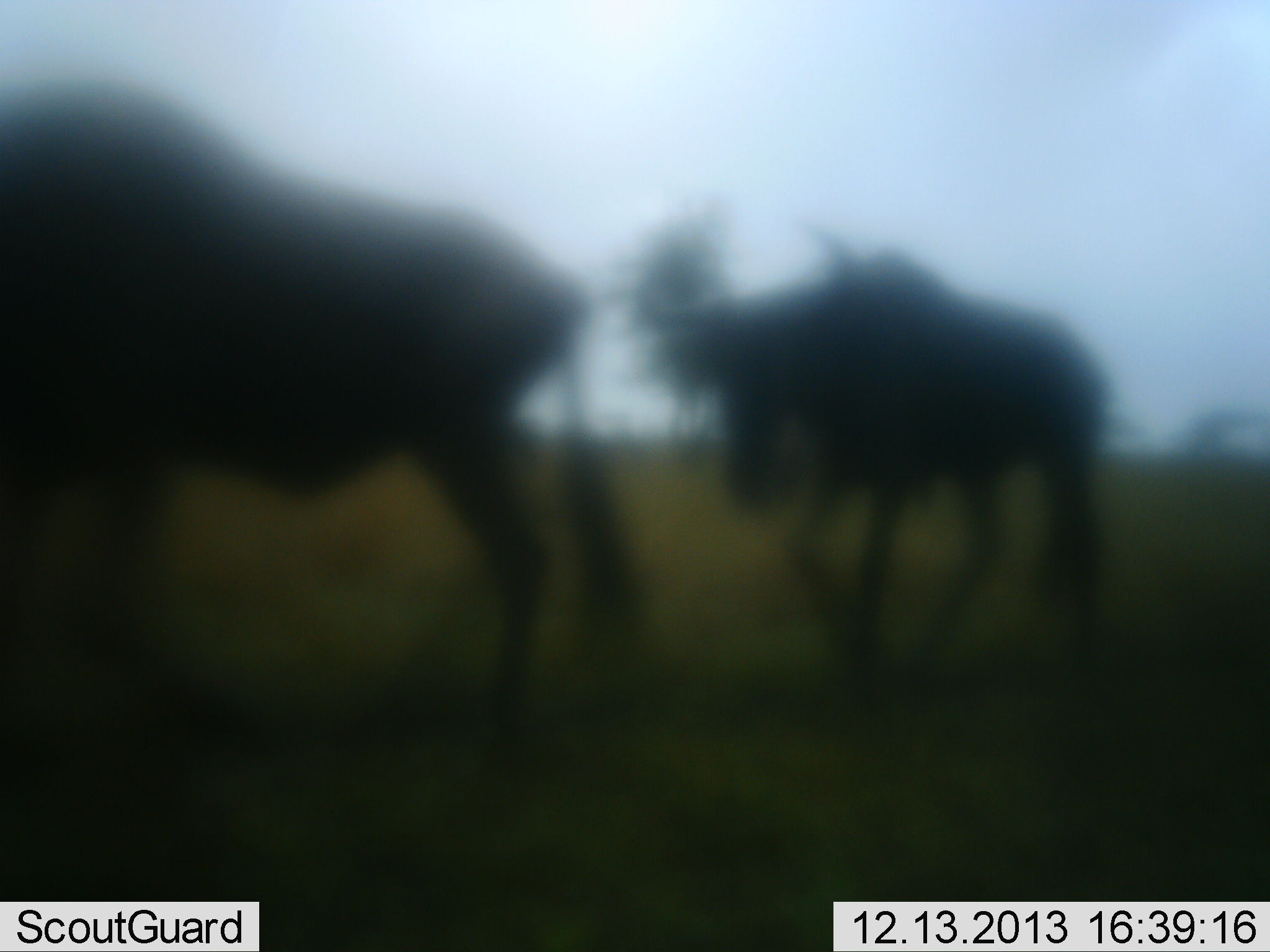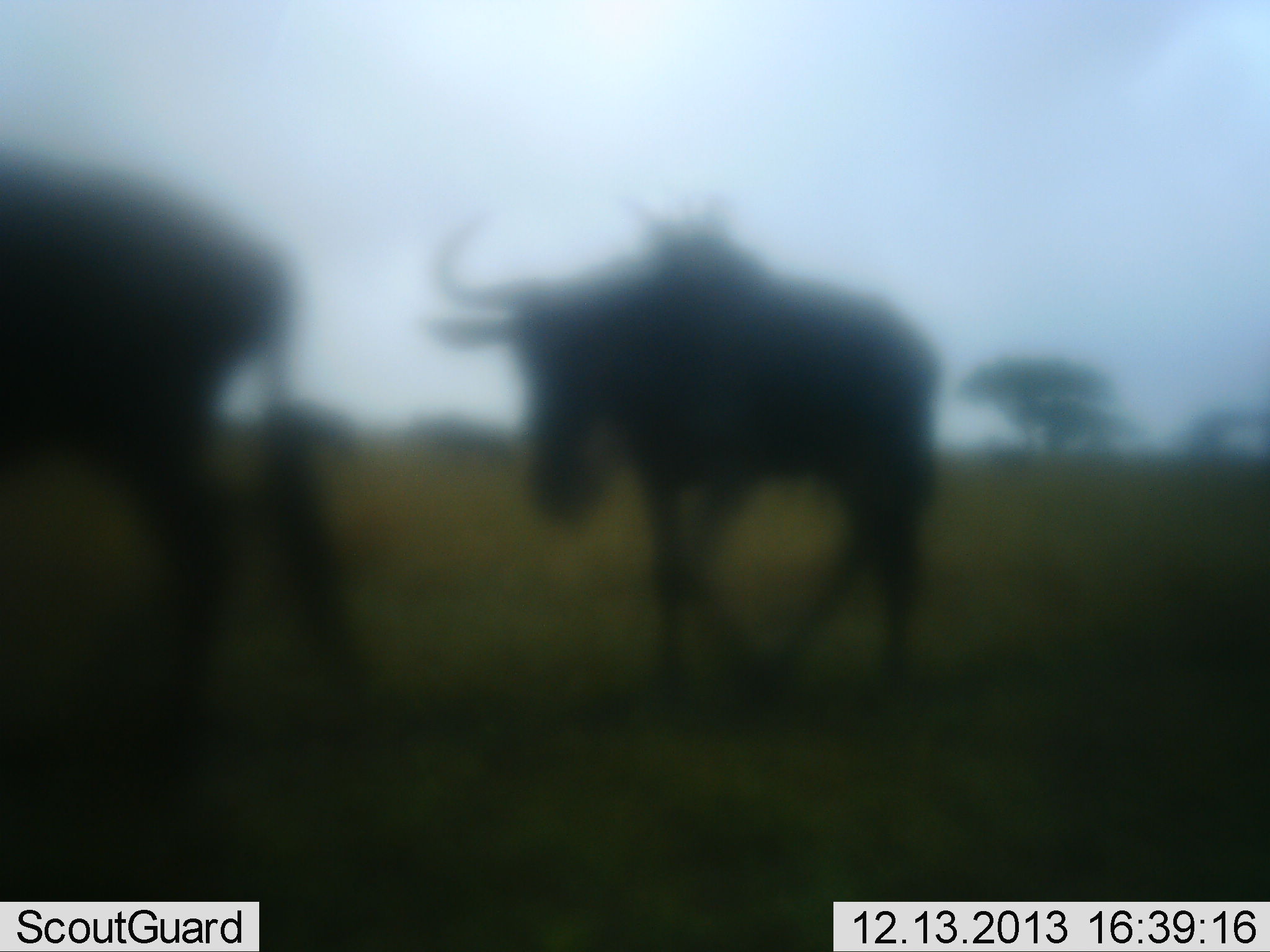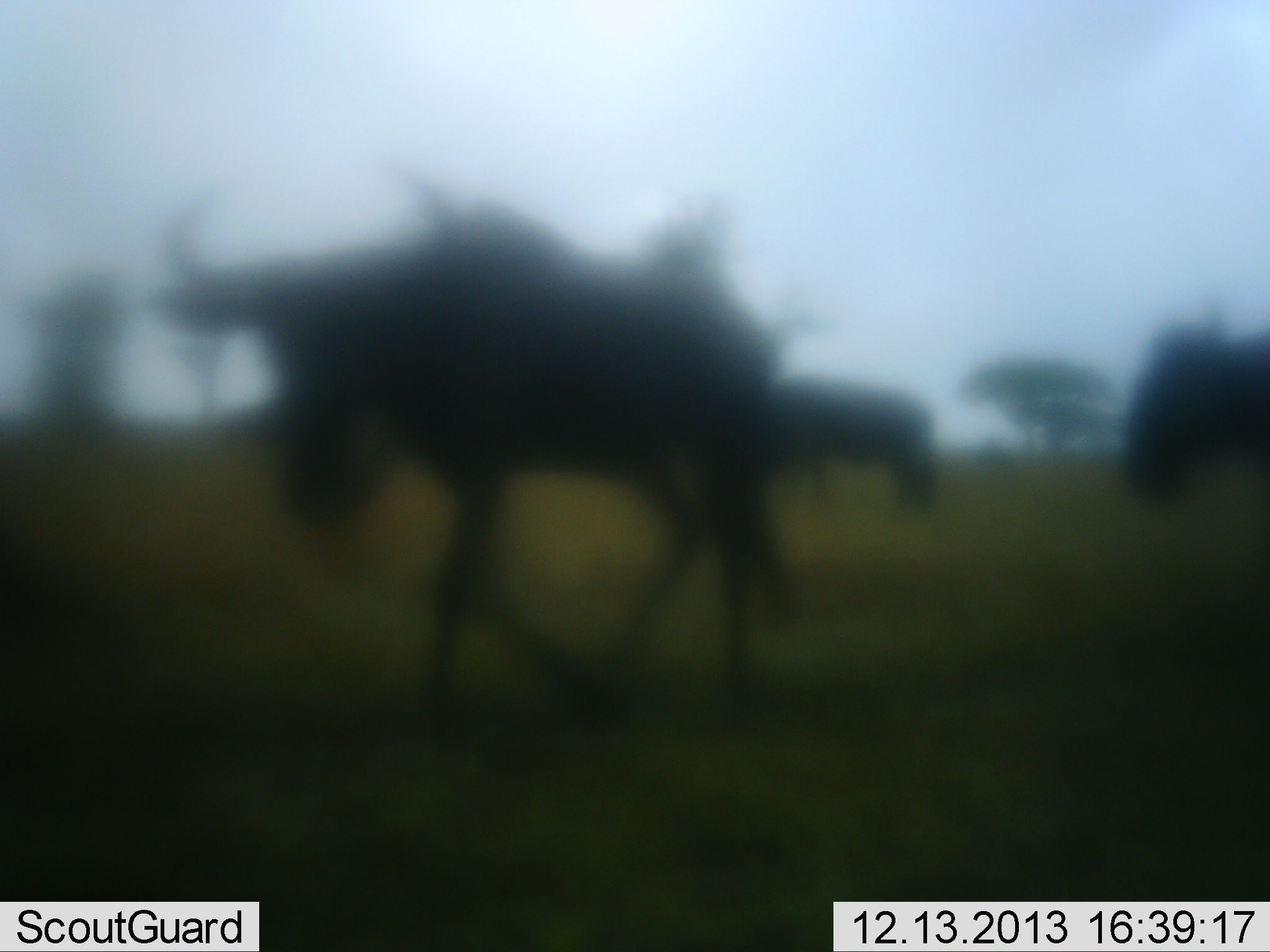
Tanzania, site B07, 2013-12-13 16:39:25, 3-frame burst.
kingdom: Animalia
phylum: Chordata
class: Mammalia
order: Artiodactyla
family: Bovidae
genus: Connochaetes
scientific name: Connochaetes taurinus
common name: blue wildebeest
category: wildebeest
Wildebeest (blue wildebeest) (Connochaetes taurinus), count 4. Behavior (volunteer vote fractions): standing 9%, resting 0%, moving 100%, interacting 0%. Young present (vote fraction): 0%. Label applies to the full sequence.